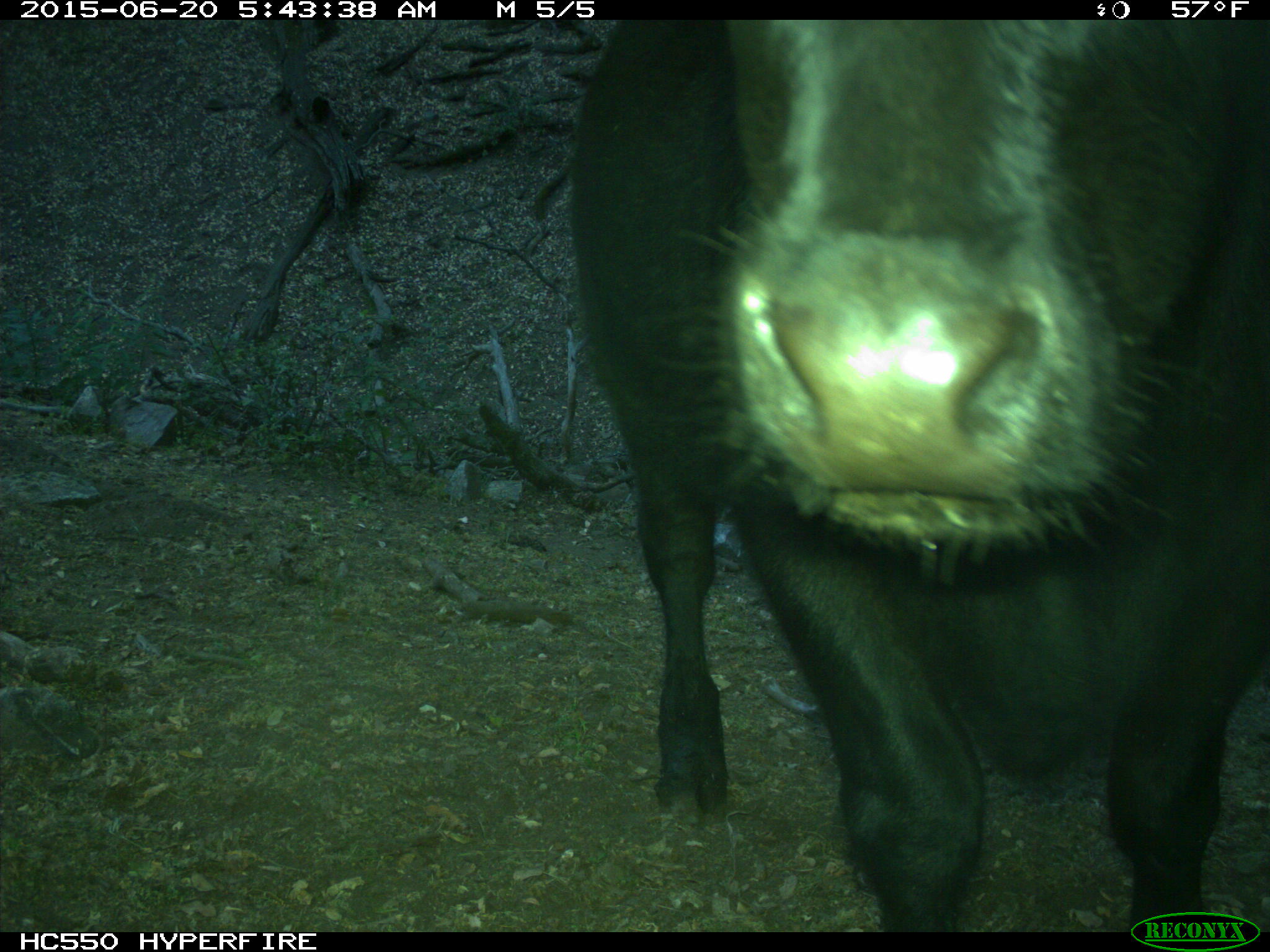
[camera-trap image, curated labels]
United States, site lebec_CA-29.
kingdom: Animalia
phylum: Chordata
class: Mammalia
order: Artiodactyla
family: Bovidae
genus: Bos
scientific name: Bos taurus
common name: domestic cow